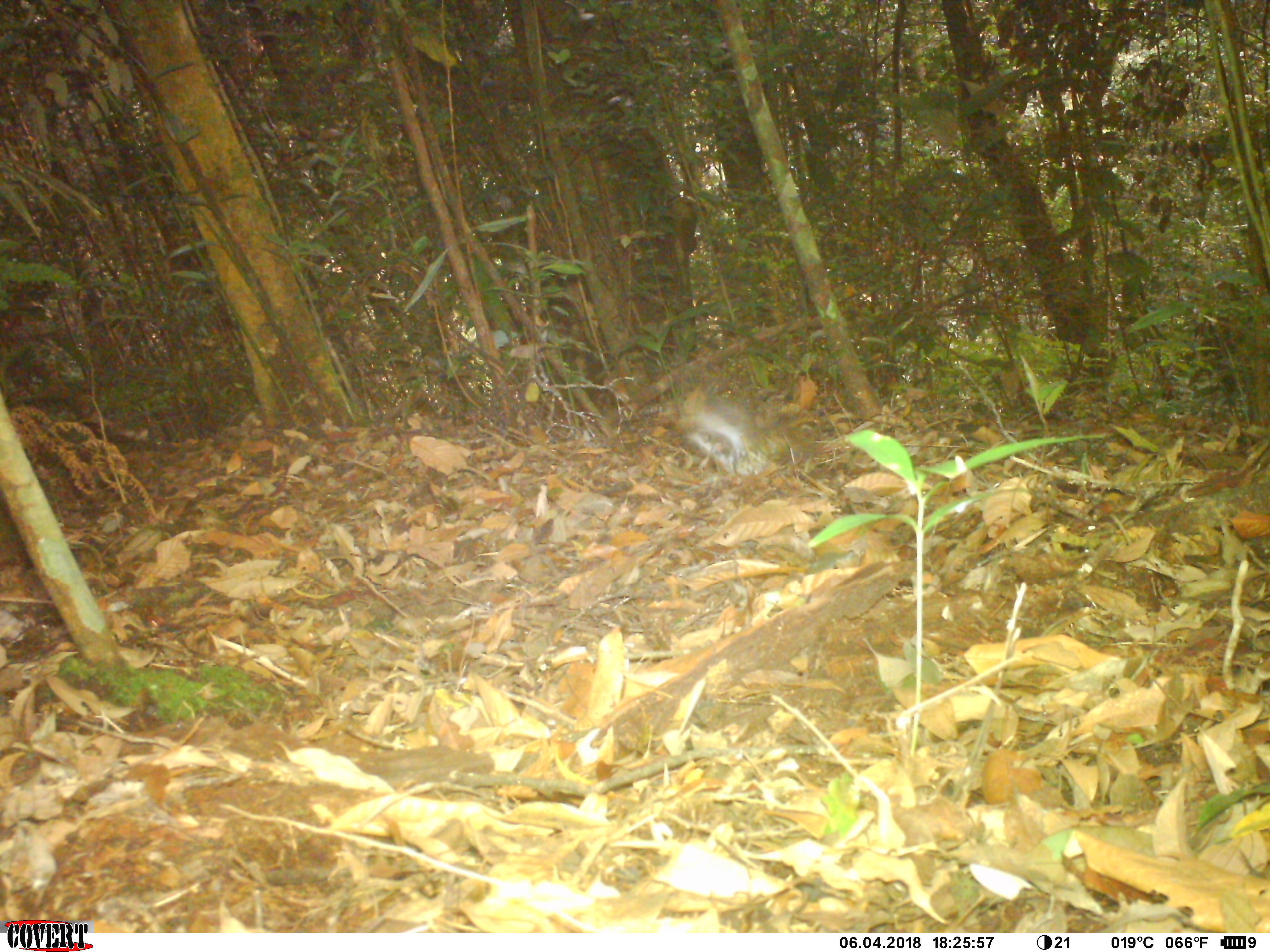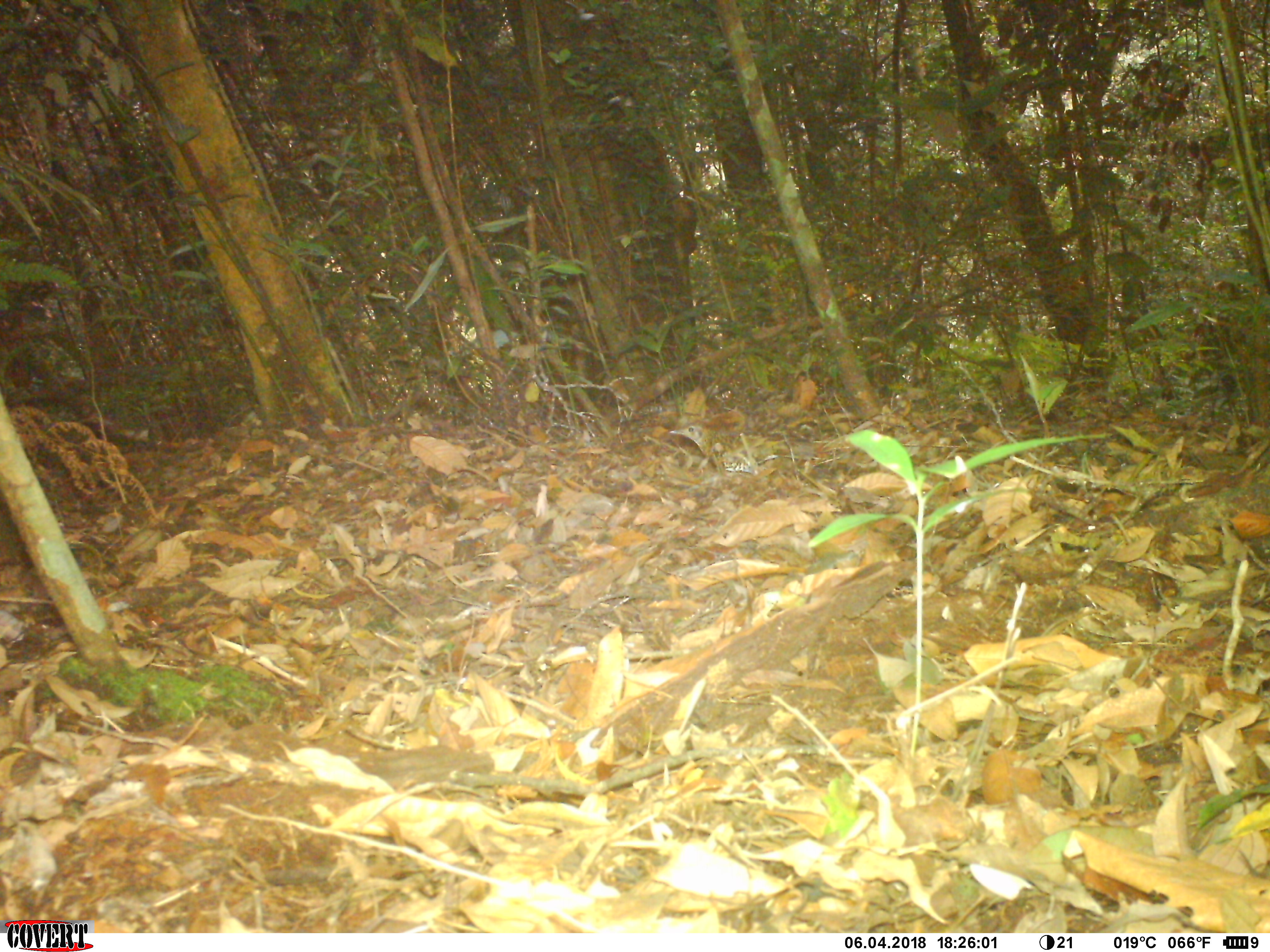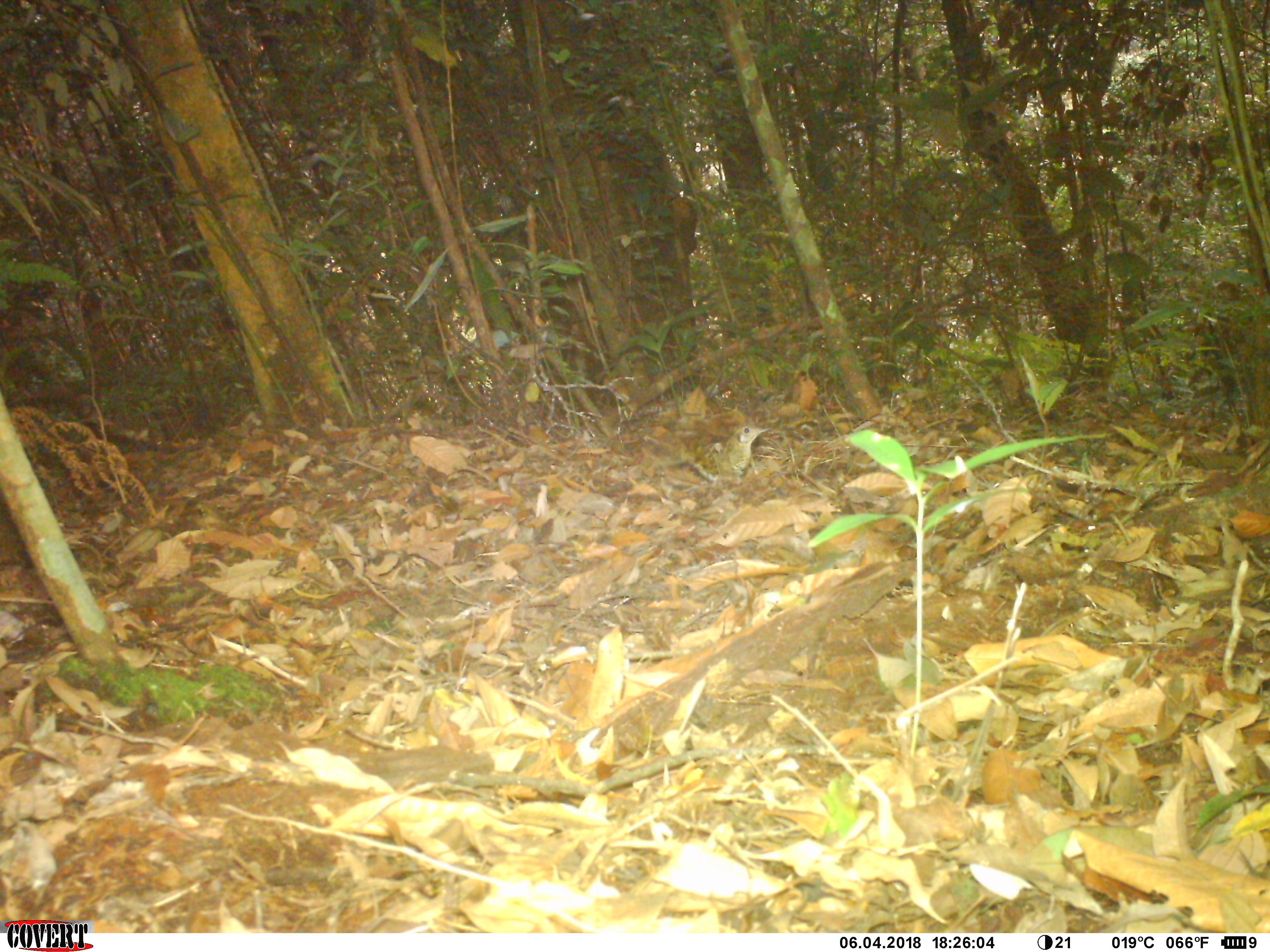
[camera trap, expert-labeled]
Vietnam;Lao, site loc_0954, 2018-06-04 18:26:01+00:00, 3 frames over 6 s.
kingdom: Animalia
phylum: Chordata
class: Aves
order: Passeriformes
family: Turdidae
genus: Zoothera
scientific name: Zoothera dauma dauma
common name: scaly thrush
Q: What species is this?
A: Scaly thrush (Zoothera dauma dauma).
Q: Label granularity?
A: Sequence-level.